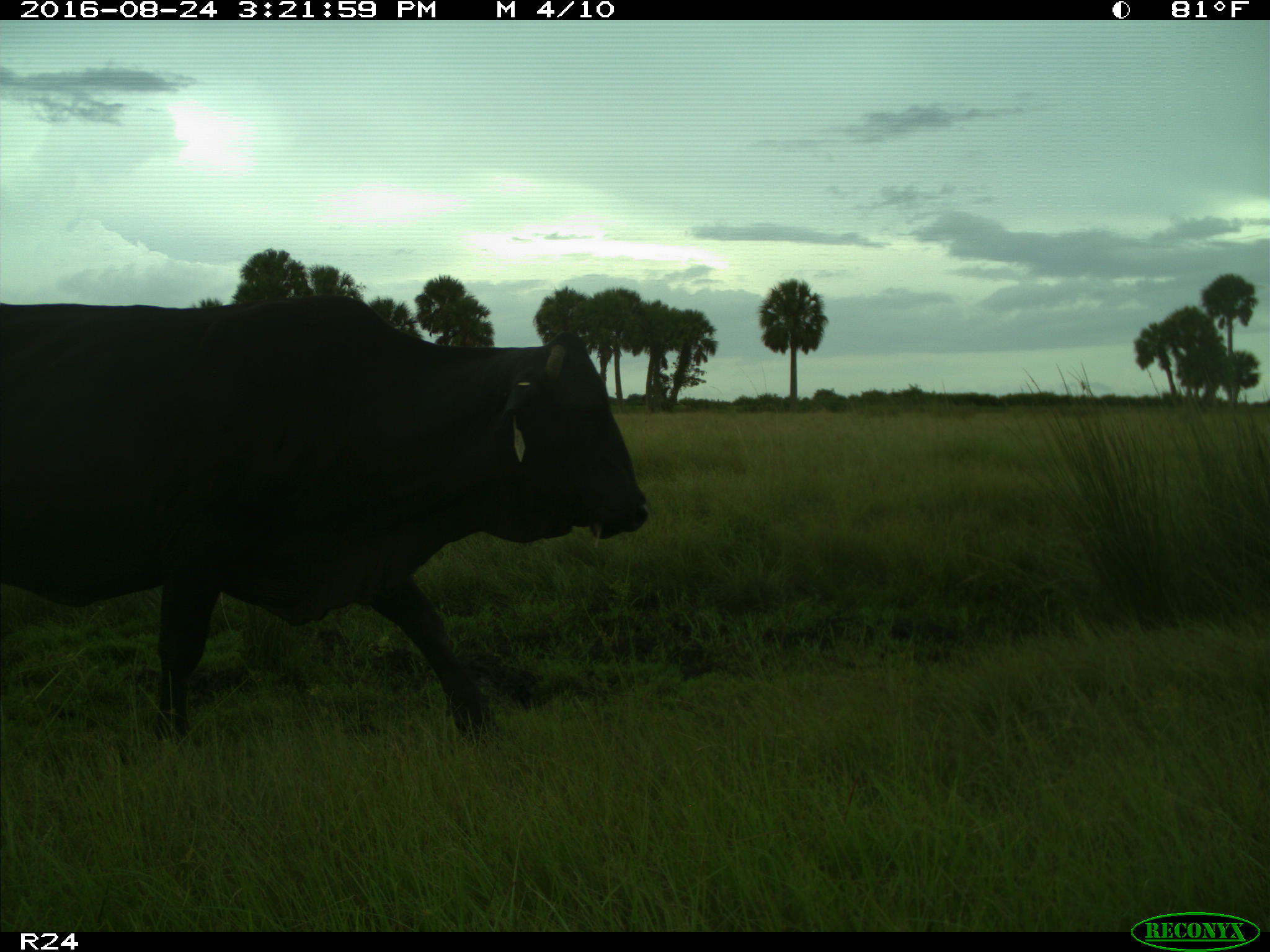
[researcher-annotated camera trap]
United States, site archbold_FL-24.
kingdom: Animalia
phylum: Chordata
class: Mammalia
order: Artiodactyla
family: Bovidae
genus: Bos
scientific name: Bos taurus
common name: domestic cow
Bos taurus (domestic cow).